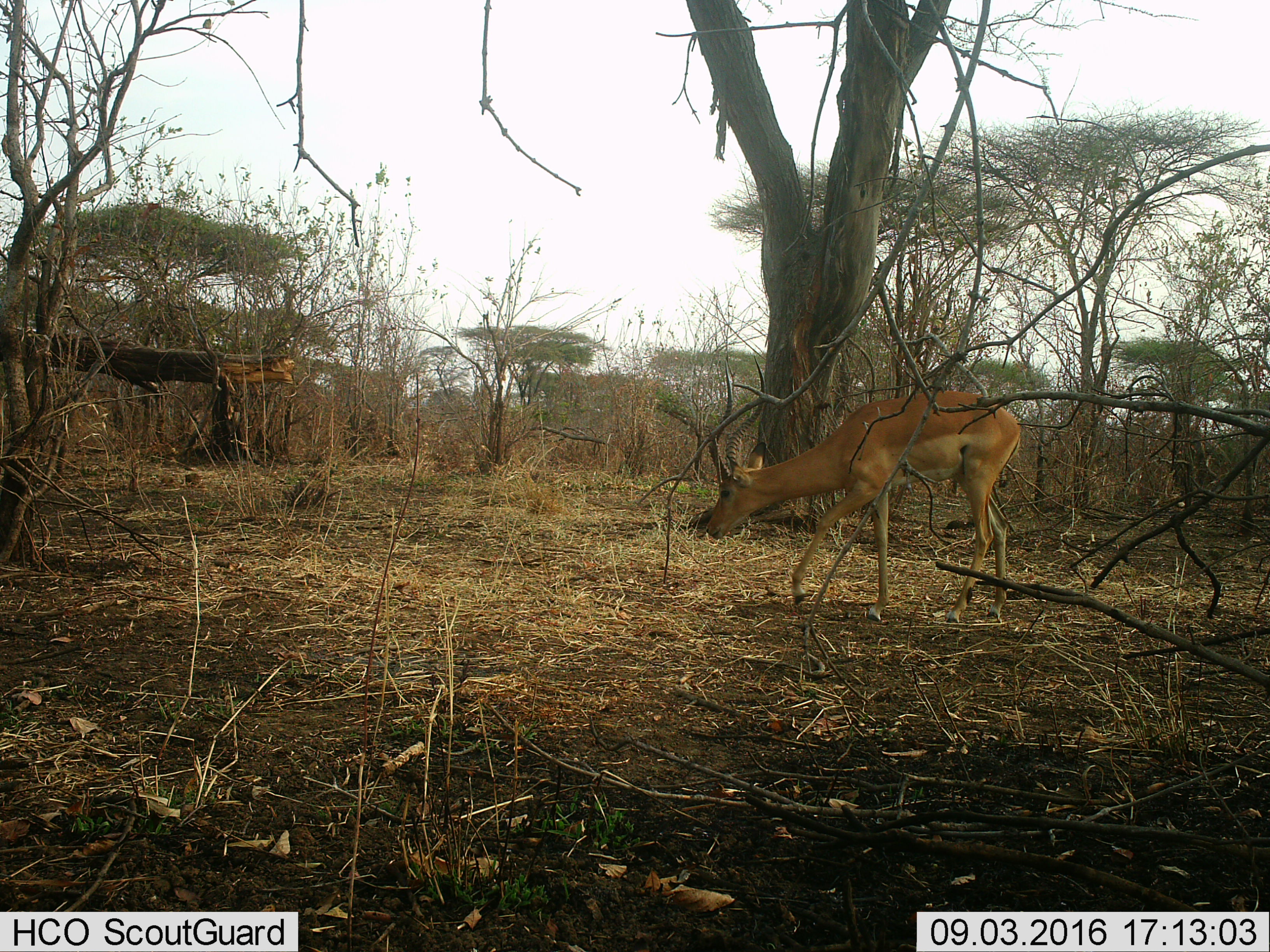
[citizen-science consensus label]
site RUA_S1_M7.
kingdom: Animalia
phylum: Chordata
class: Mammalia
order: Artiodactyla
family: Bovidae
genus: Aepyceros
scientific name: Aepyceros melampus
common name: impala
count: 1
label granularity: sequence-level